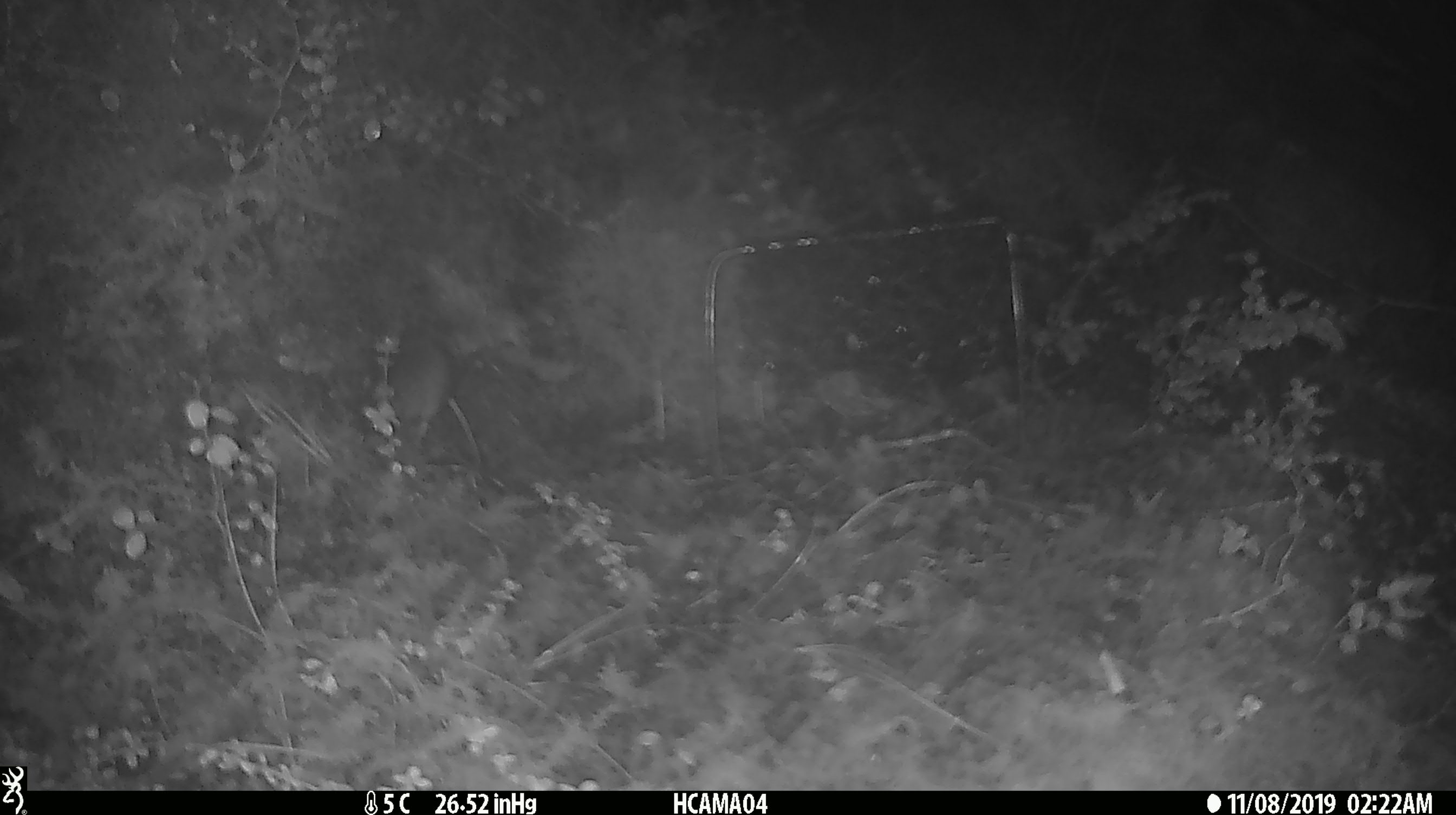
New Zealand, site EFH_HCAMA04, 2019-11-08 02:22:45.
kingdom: Animalia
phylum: Chordata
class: Mammalia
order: Rodentia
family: Muridae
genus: Mus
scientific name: Mus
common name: mouse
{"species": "mouse (Mus)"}